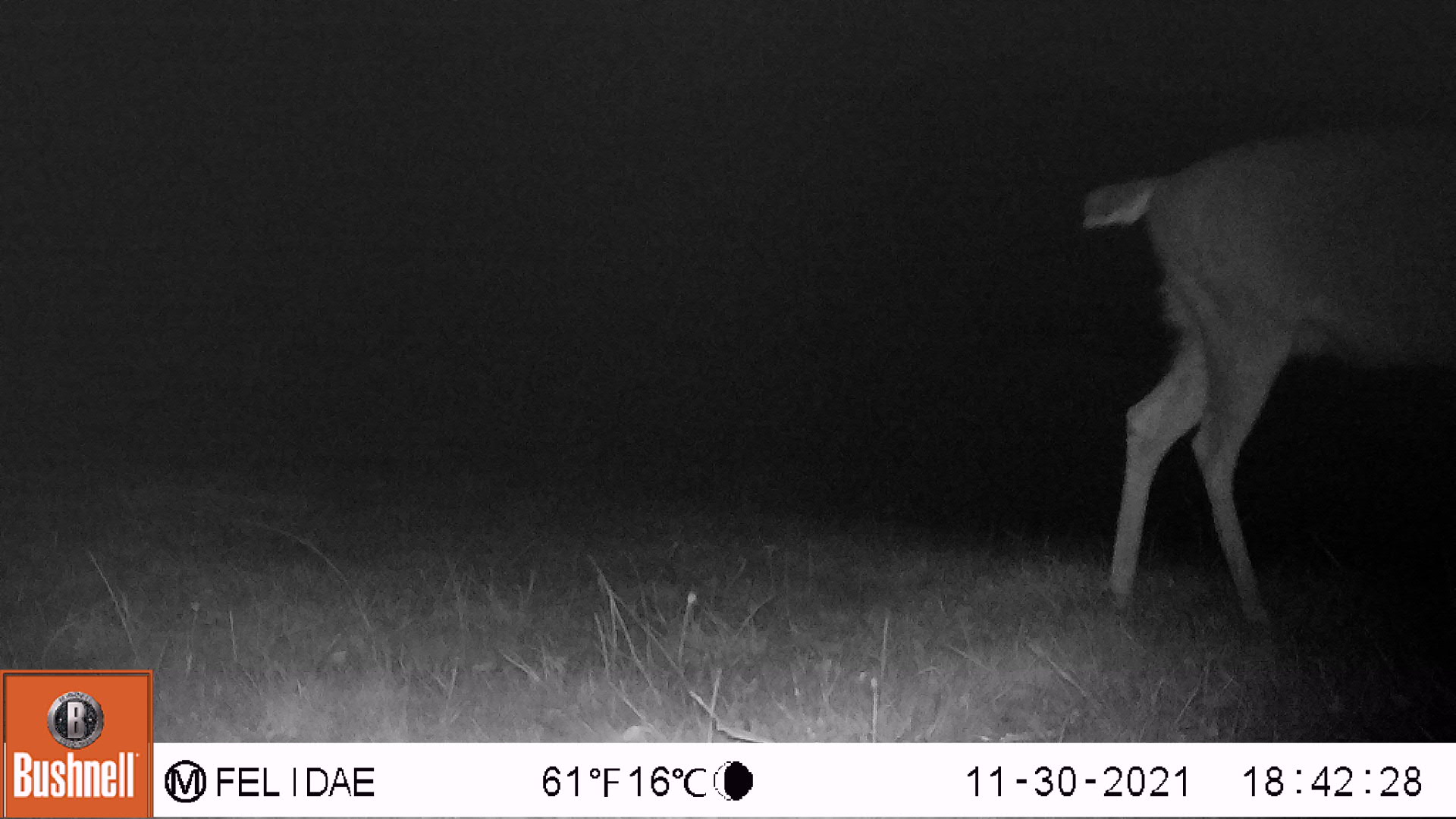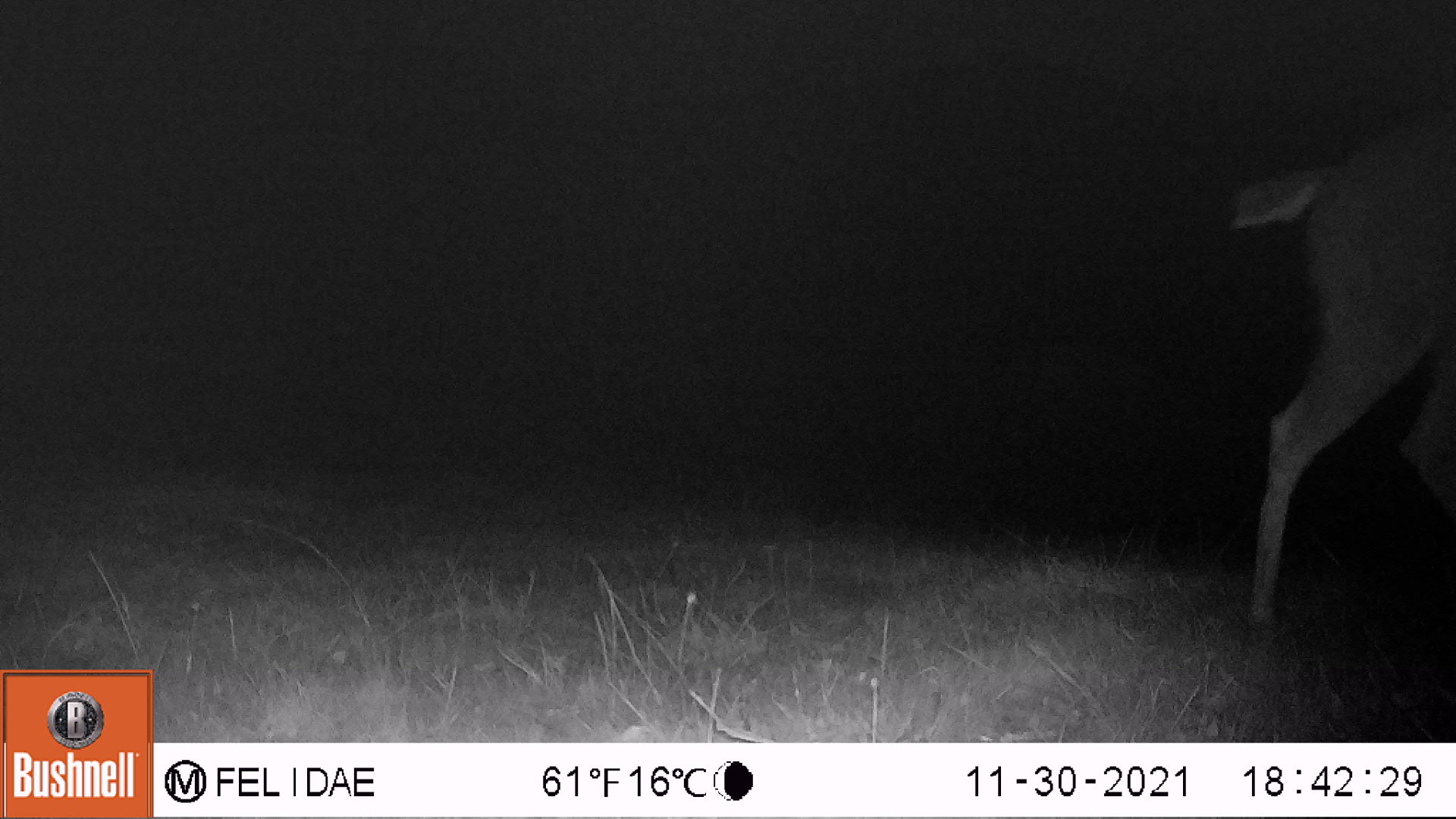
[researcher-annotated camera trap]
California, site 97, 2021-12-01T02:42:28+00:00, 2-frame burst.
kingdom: Animalia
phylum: Chordata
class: Mammalia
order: Artiodactyla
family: Cervidae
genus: Odocoileus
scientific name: Odocoileus hemionus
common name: mule deer